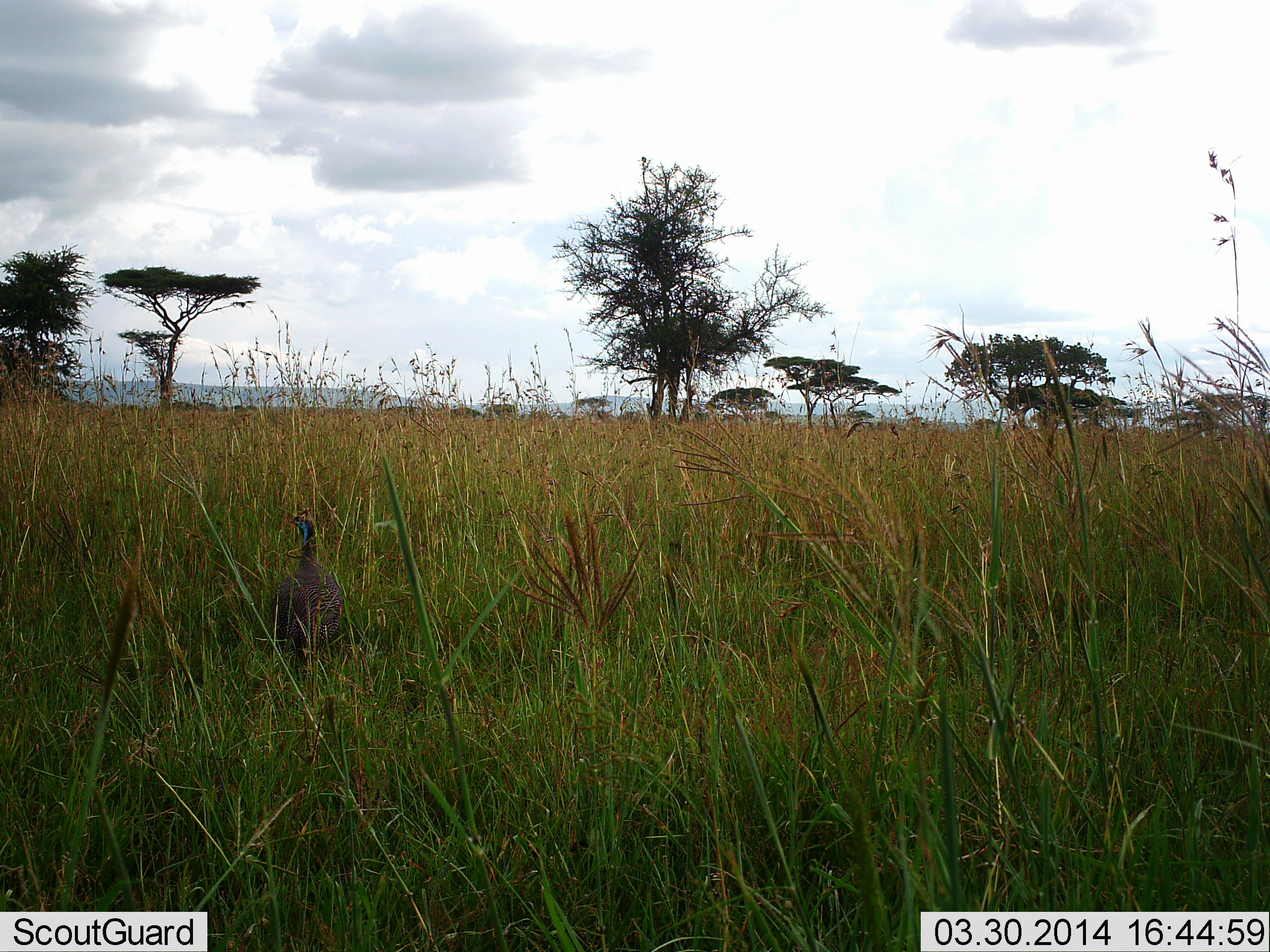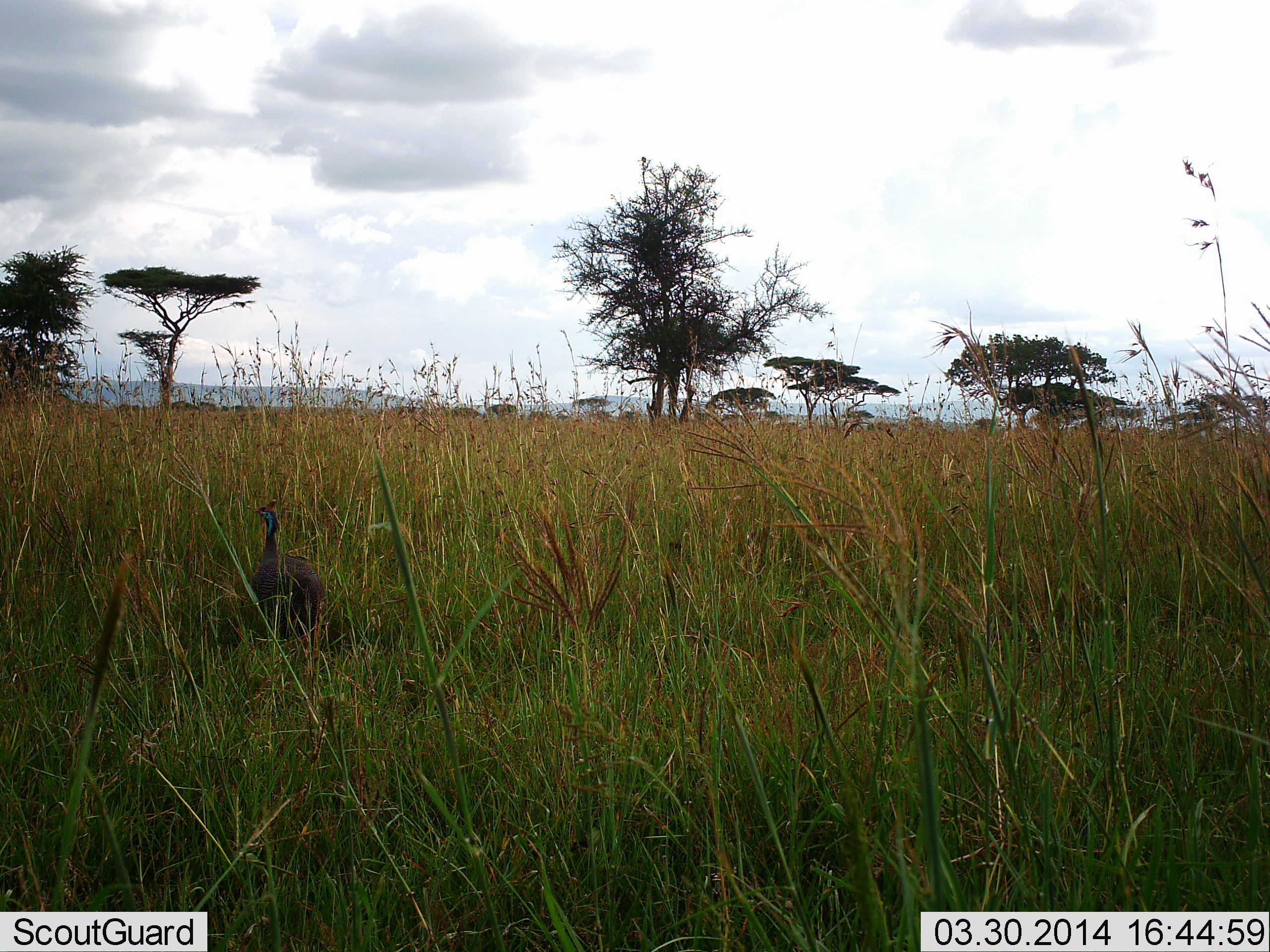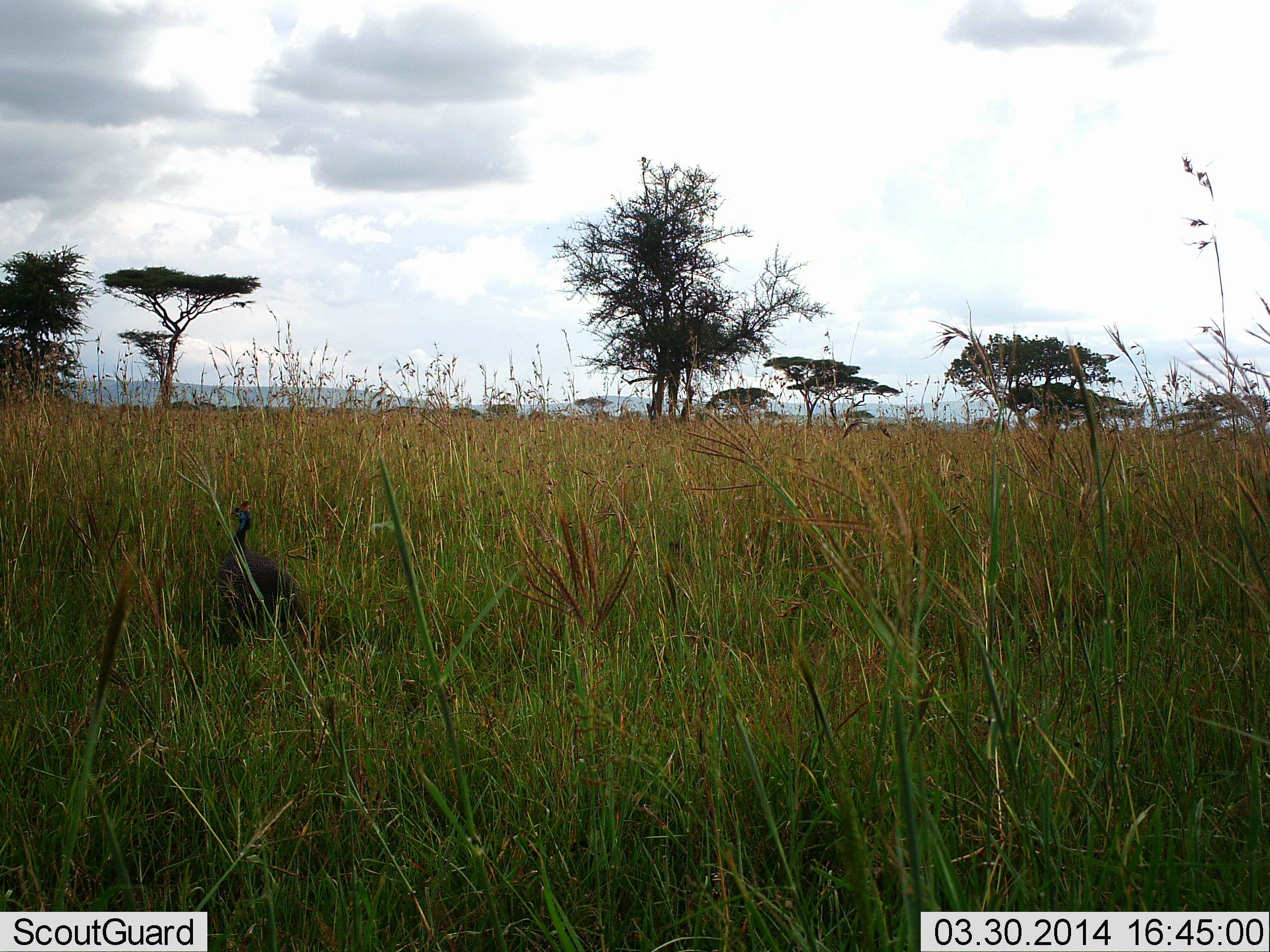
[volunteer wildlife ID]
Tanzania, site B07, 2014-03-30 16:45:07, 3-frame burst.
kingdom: Animalia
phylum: Chordata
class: Aves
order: Galliformes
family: Numididae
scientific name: Numididae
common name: guinea fowl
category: guineafowl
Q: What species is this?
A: Guineafowl (guinea fowl) (Numididae).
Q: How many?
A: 1.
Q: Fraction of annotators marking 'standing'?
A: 0%.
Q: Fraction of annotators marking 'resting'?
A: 0%.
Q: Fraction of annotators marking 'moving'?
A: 100%.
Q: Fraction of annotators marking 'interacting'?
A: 0%.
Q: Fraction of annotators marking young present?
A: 0%.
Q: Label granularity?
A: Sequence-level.